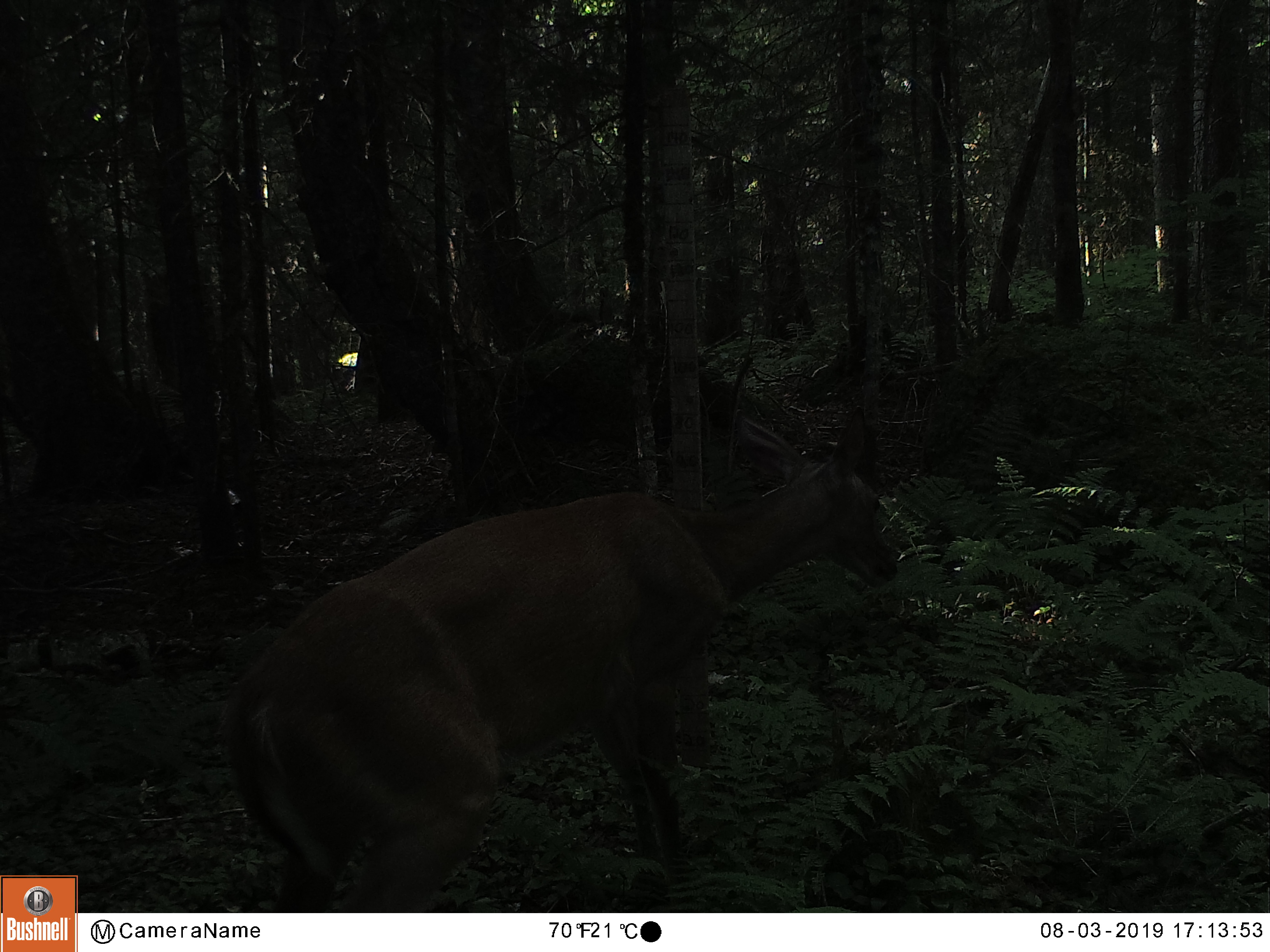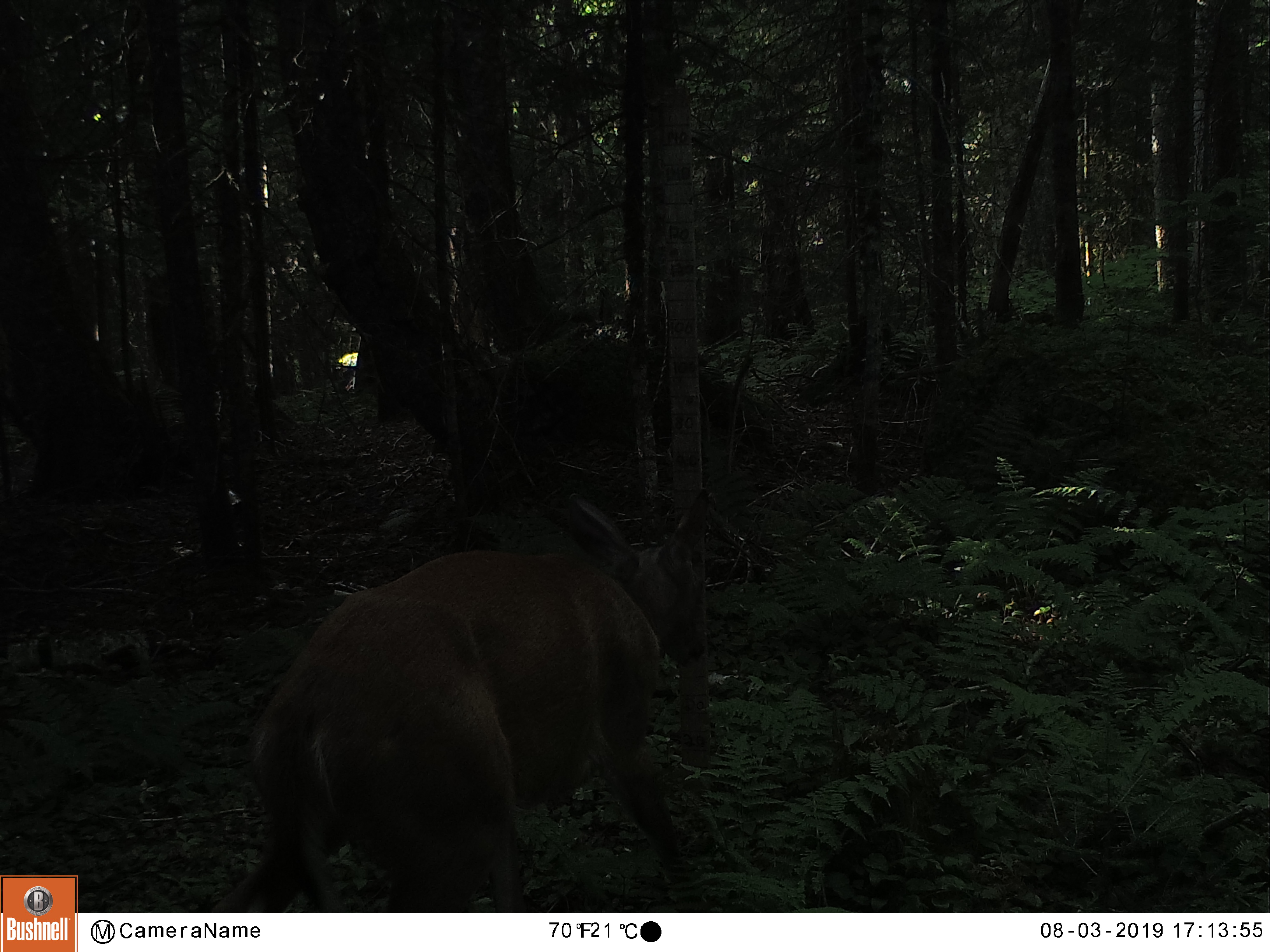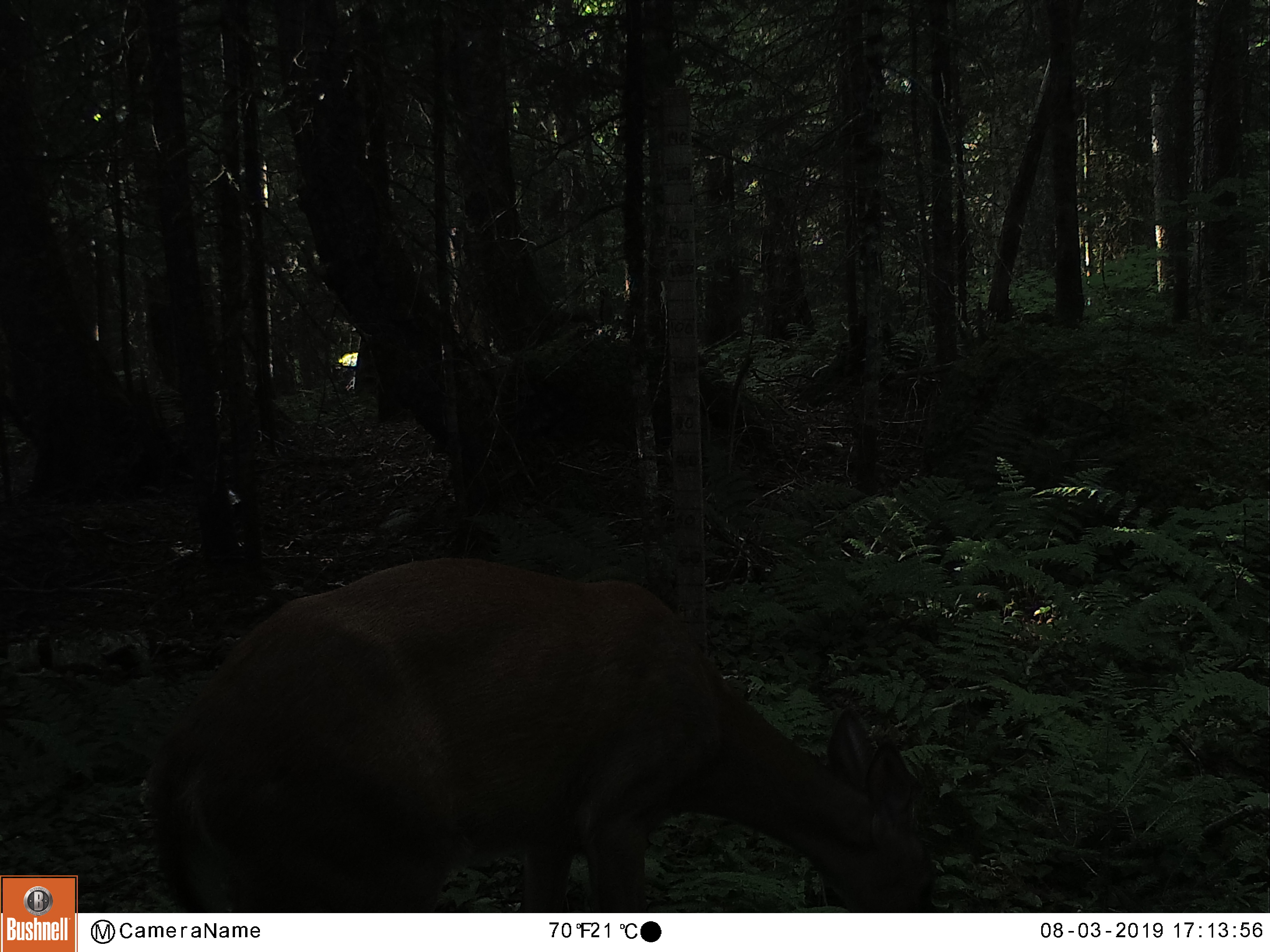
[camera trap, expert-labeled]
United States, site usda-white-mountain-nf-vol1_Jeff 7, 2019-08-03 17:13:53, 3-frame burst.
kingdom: Animalia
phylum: Chordata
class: Mammalia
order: Artiodactyla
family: Cervidae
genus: Odocoileus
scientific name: Odocoileus virginianus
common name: white-tailed deer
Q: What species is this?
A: White-tailed deer (Odocoileus virginianus).